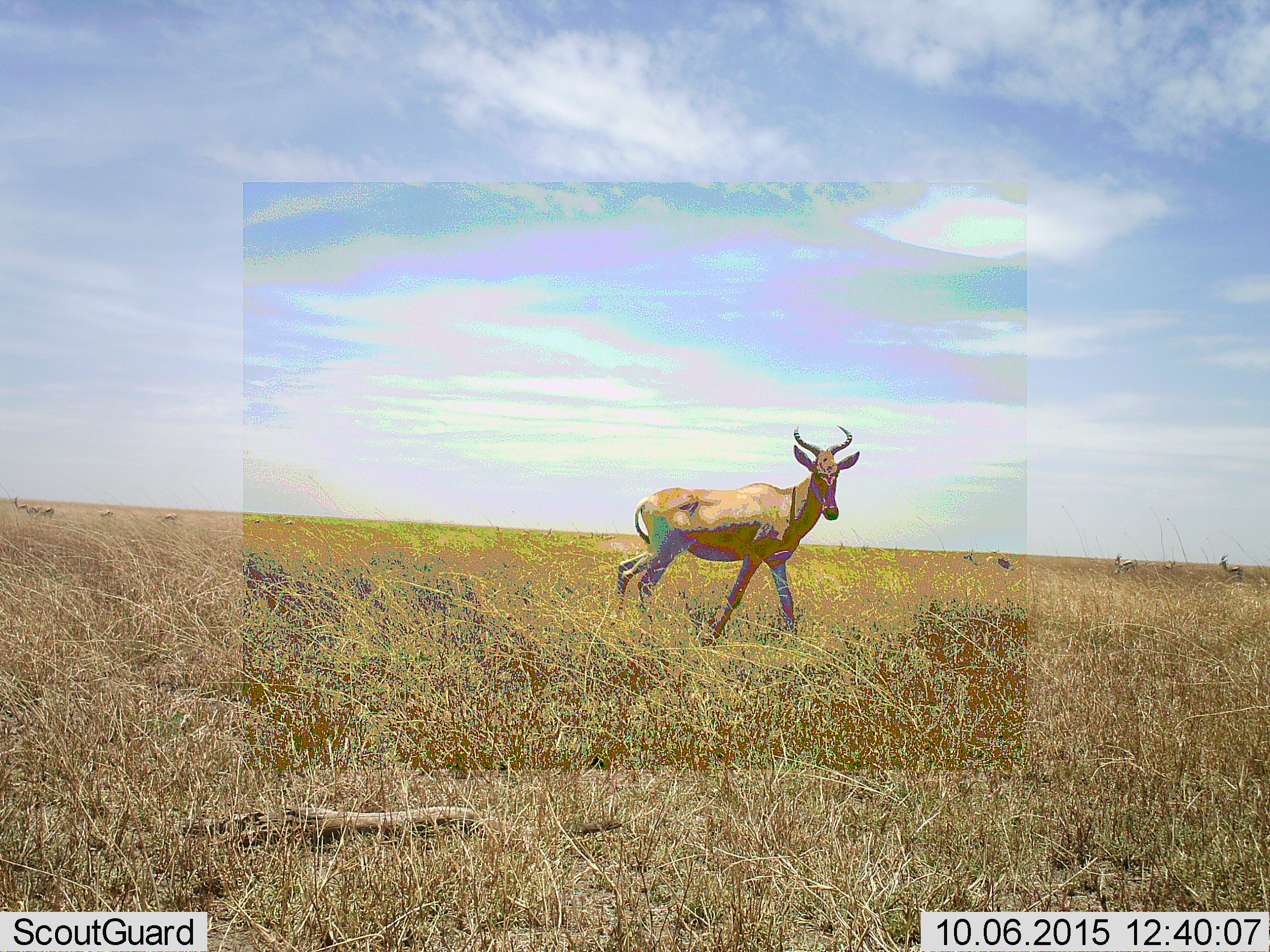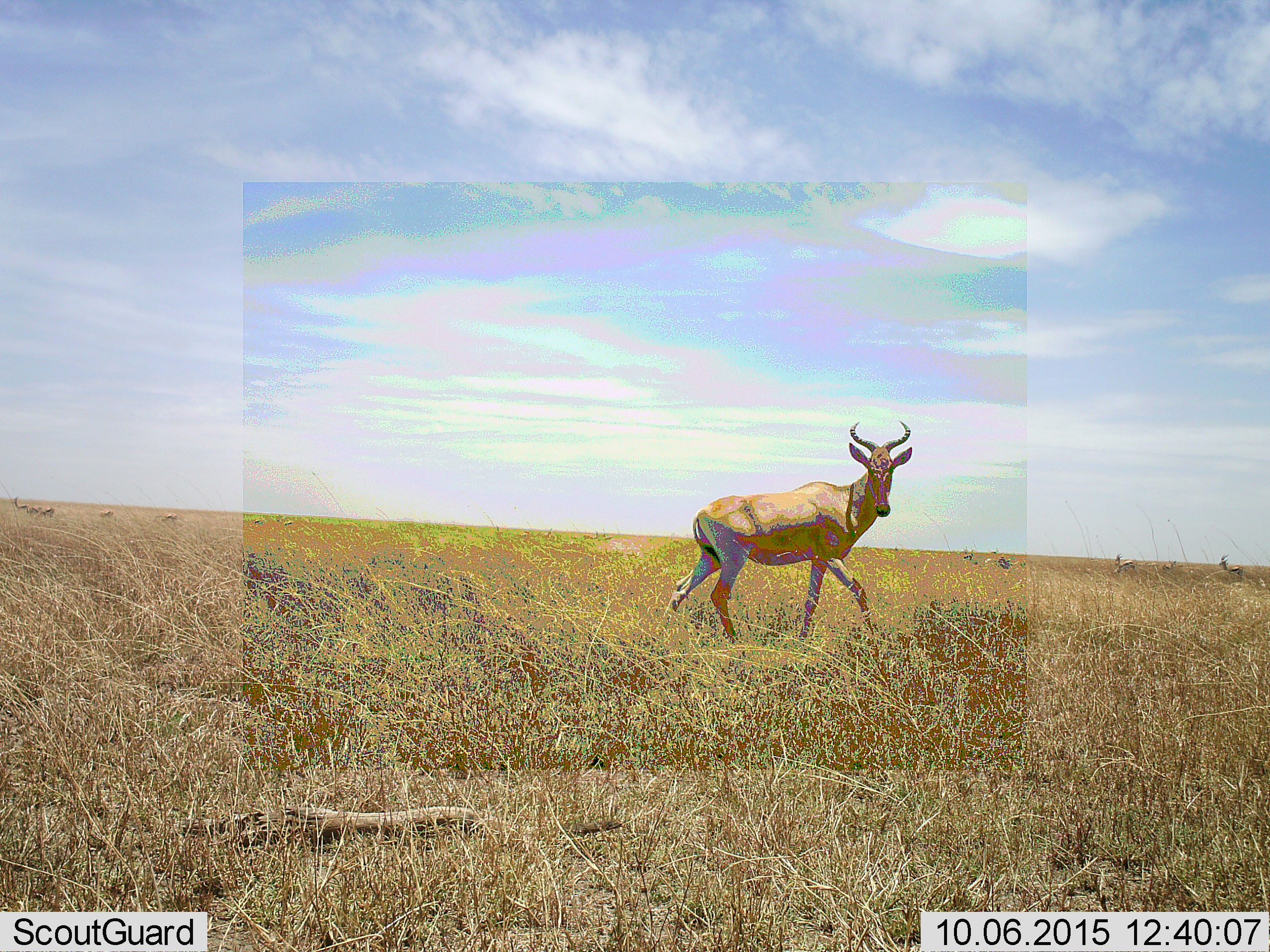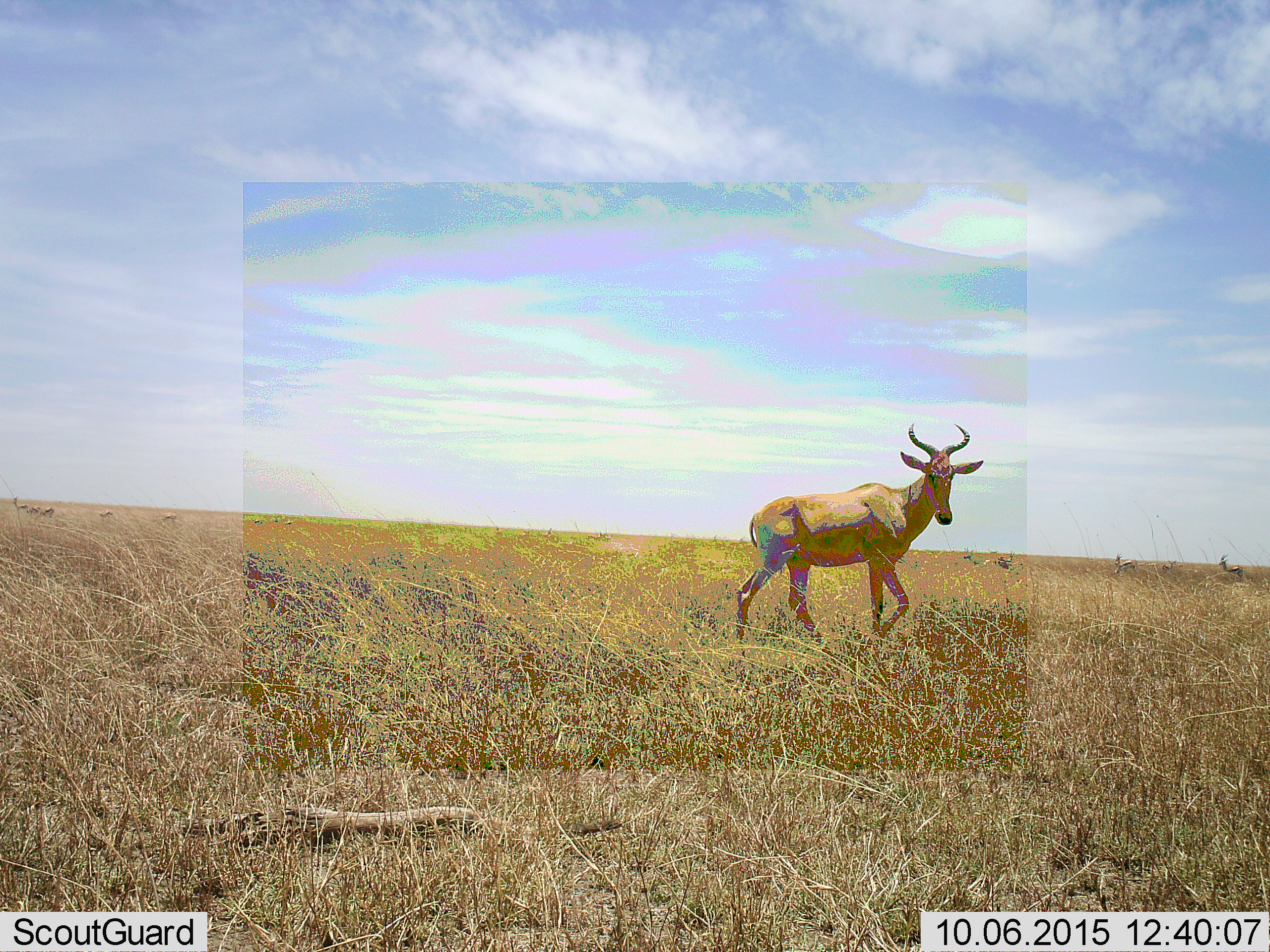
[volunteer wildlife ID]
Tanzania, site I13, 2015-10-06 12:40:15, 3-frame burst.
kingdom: Animalia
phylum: Chordata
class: Mammalia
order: Artiodactyla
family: Bovidae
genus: Eudorcas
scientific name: Eudorcas thomsonii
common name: thomson's gazelle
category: gazellethomsons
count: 11-50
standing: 100%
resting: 0%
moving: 17%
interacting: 0%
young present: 0%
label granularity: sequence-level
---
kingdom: Animalia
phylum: Chordata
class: Mammalia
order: Artiodactyla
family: Bovidae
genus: Alcelaphus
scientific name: Alcelaphus buselaphus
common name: hartebeest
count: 1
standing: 22%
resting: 0%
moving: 78%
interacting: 0%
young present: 0%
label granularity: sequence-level